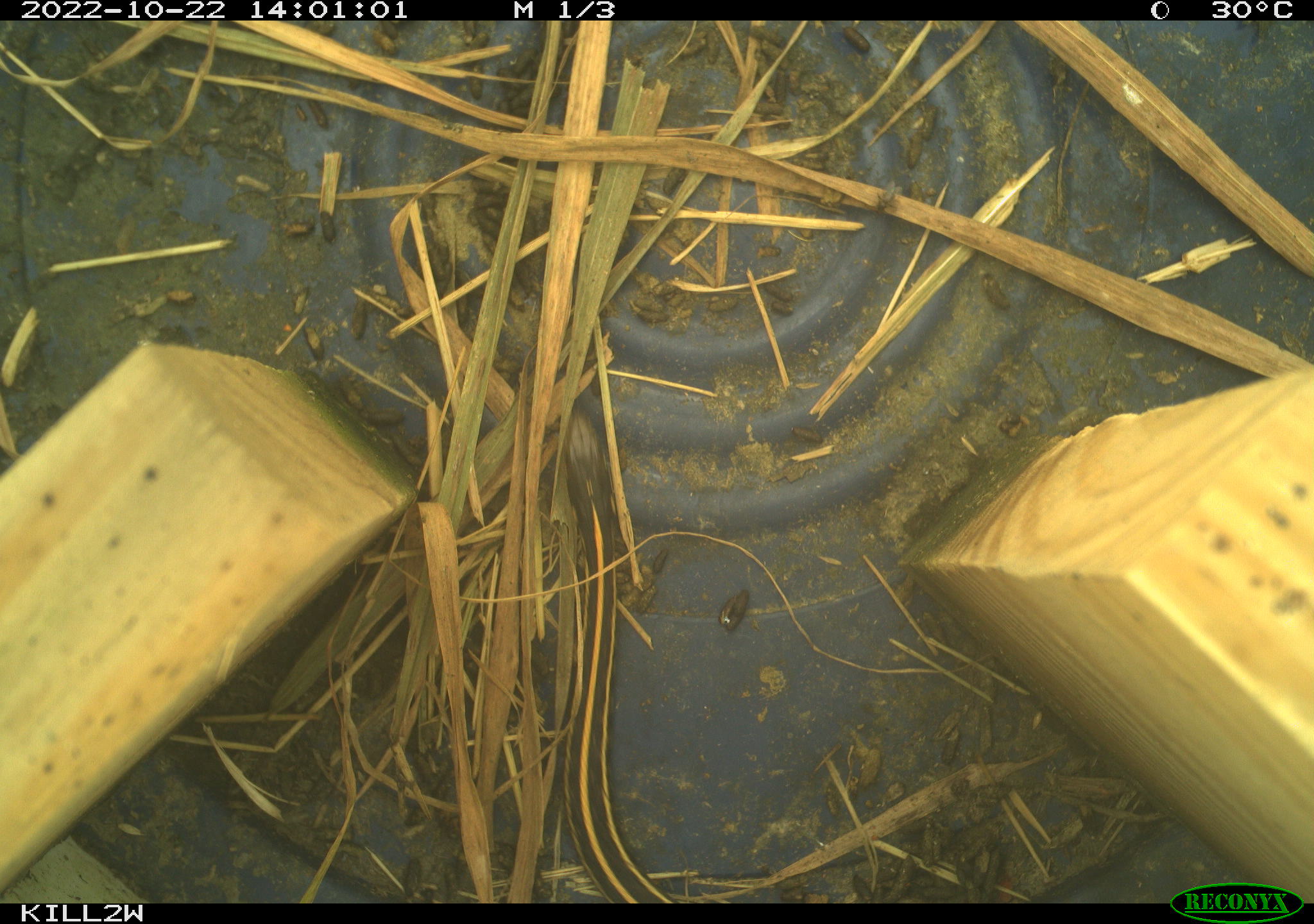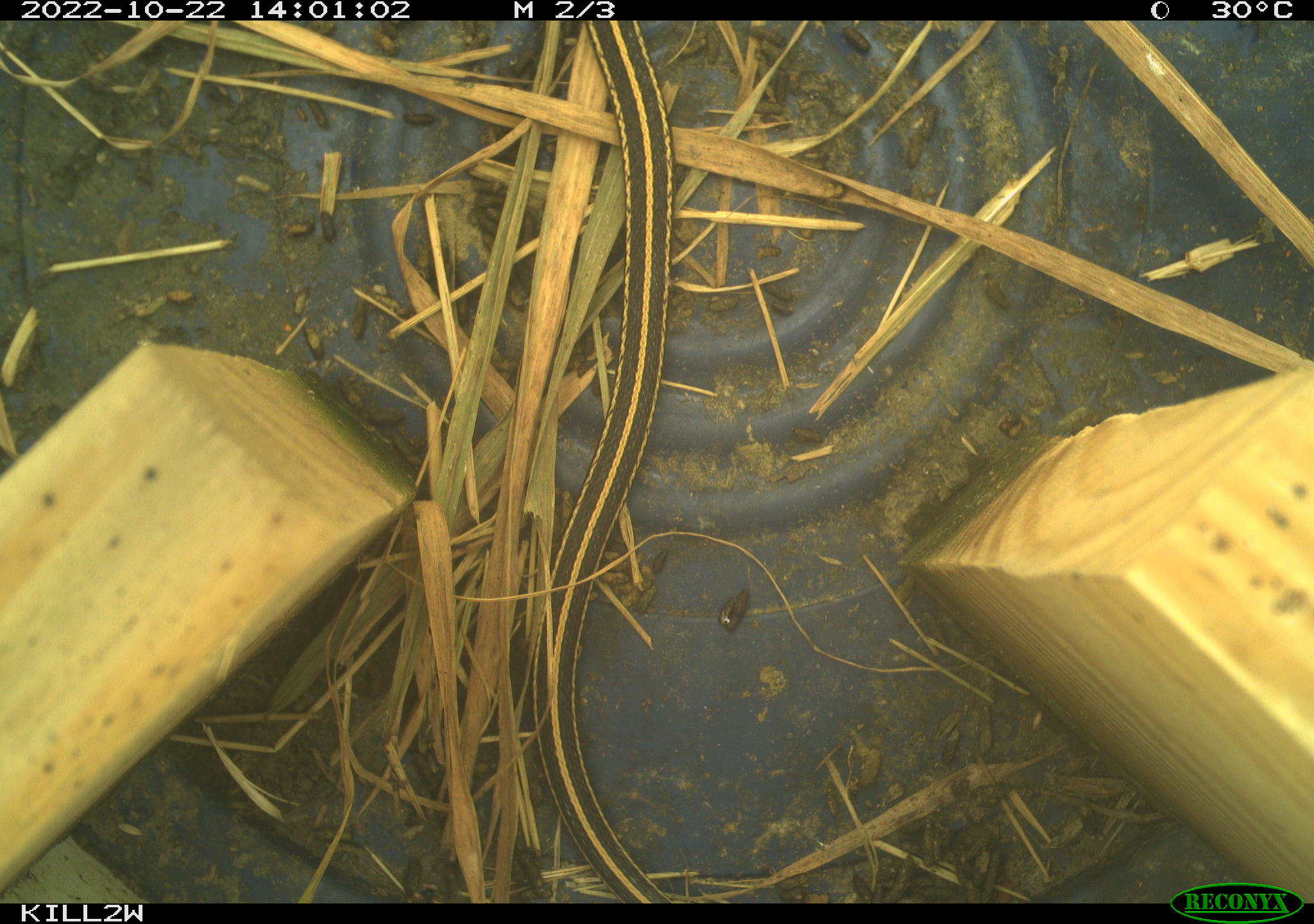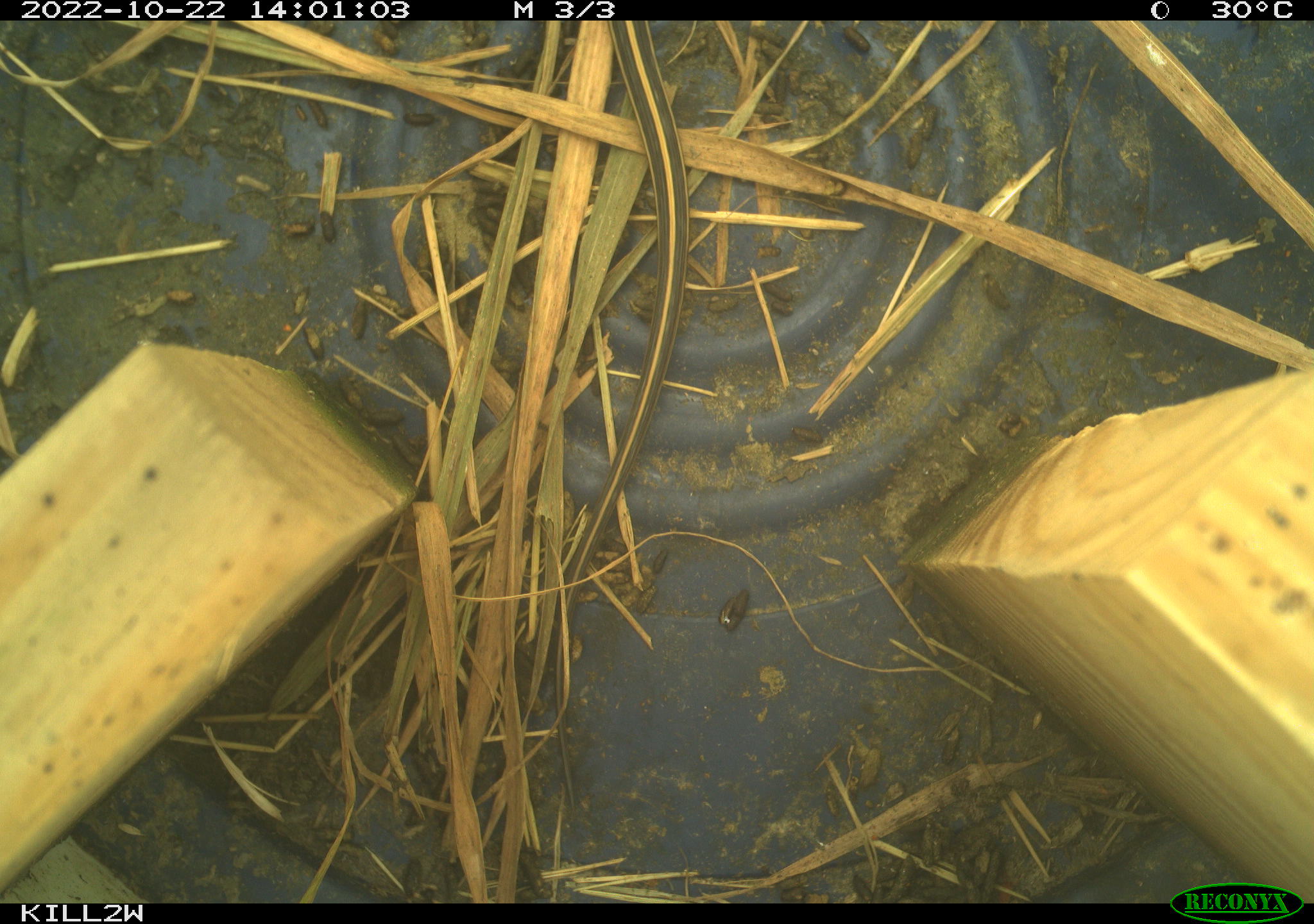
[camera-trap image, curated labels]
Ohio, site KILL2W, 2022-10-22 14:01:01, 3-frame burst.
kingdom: Animalia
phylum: Chordata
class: Reptilia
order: Squamata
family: Colubridae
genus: Thamnophis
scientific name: Thamnophis sirtalis sirtalis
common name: eastern gartersnake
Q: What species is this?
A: Eastern gartersnake (Thamnophis sirtalis sirtalis).